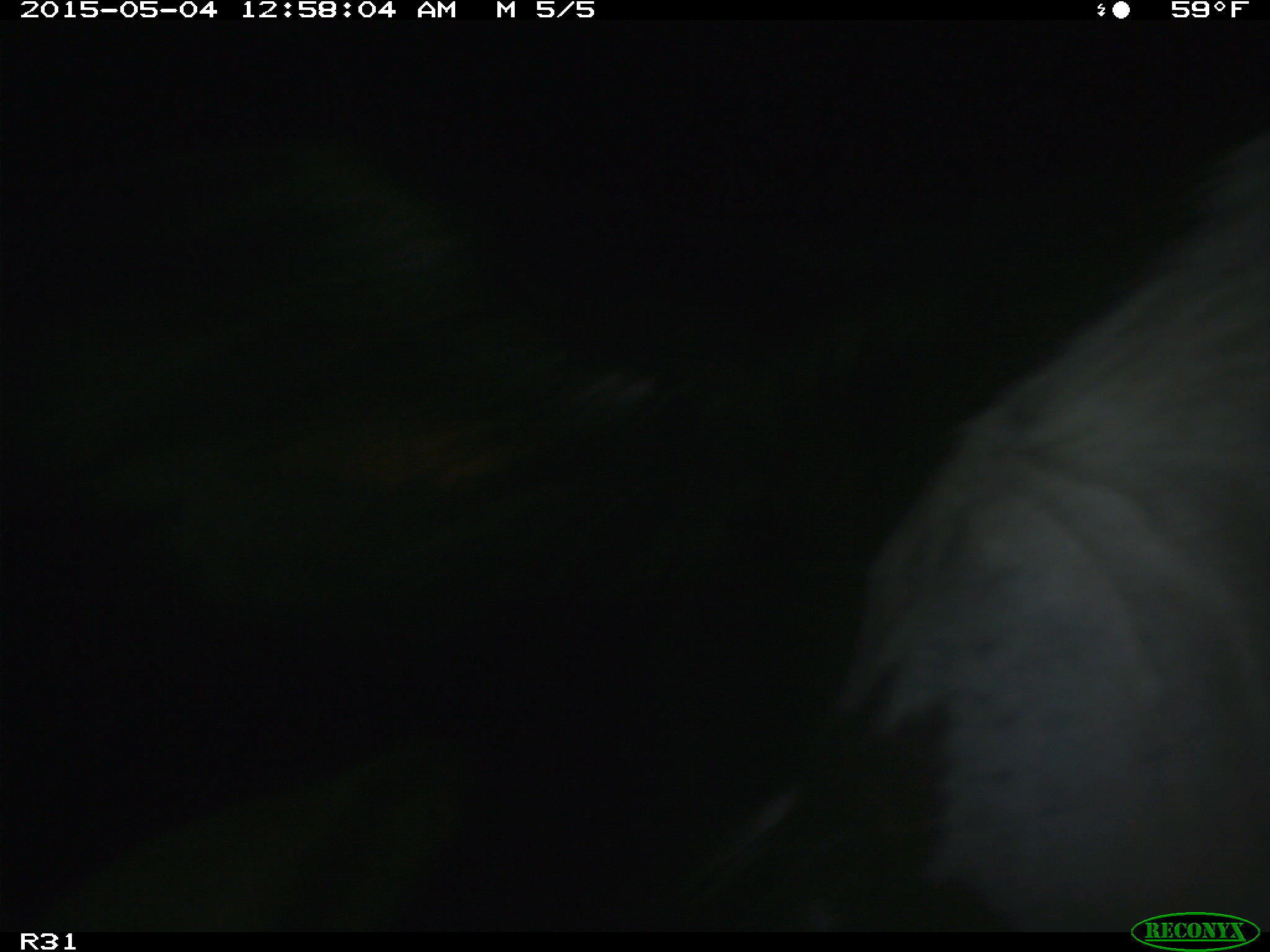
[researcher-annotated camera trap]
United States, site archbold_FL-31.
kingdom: Animalia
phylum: Chordata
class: Mammalia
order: Artiodactyla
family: Bovidae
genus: Bos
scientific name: Bos taurus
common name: domestic cow